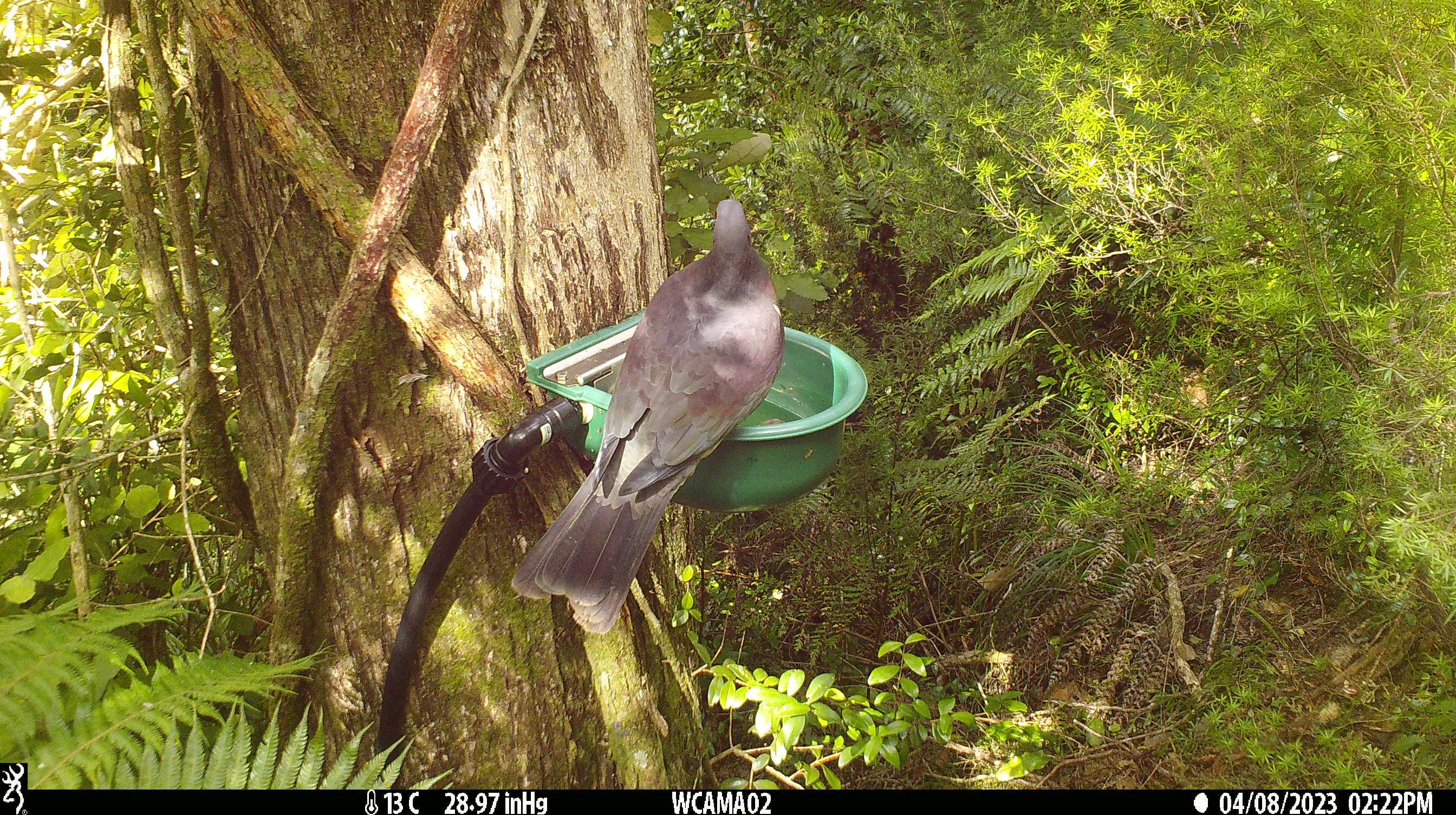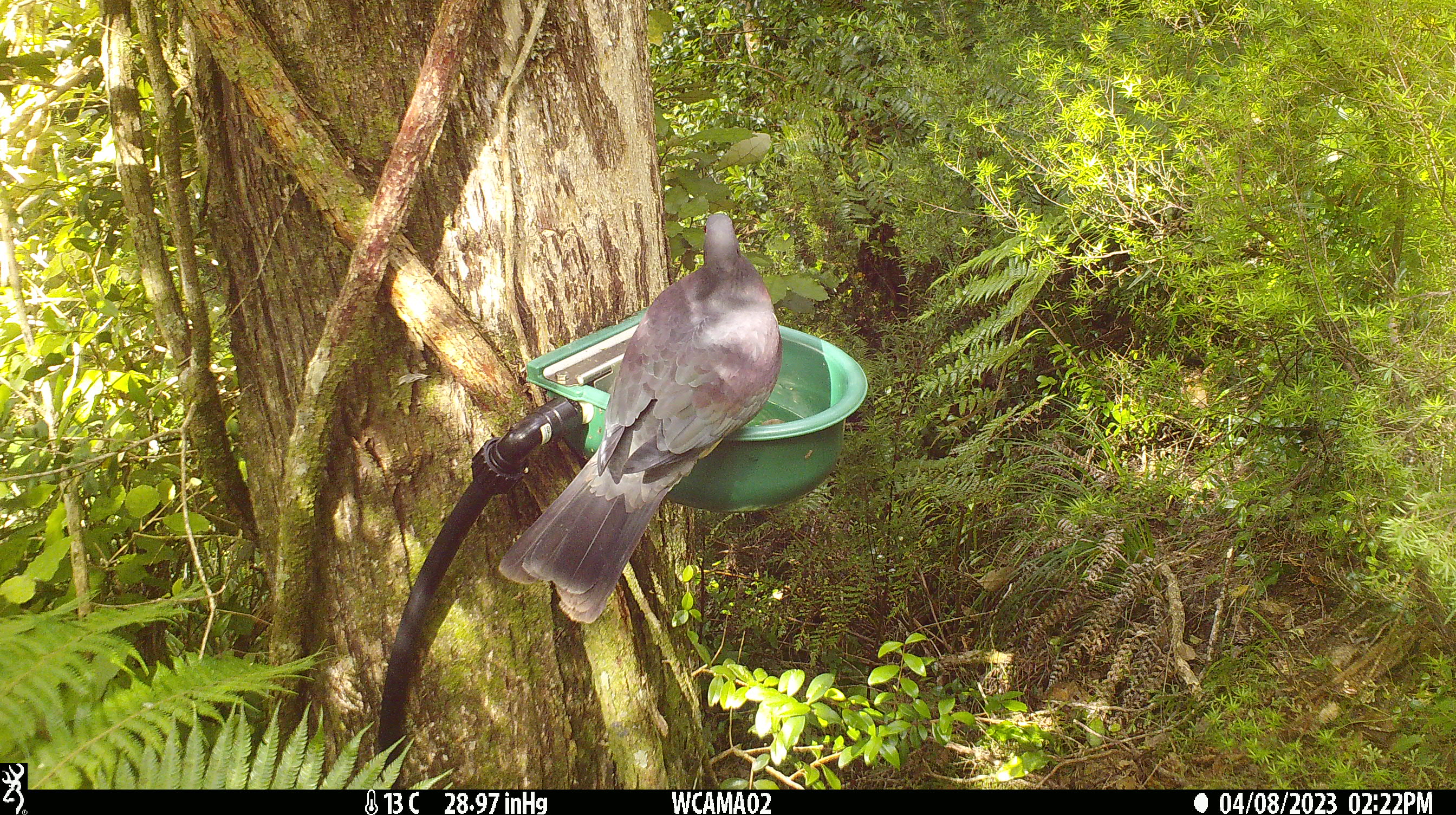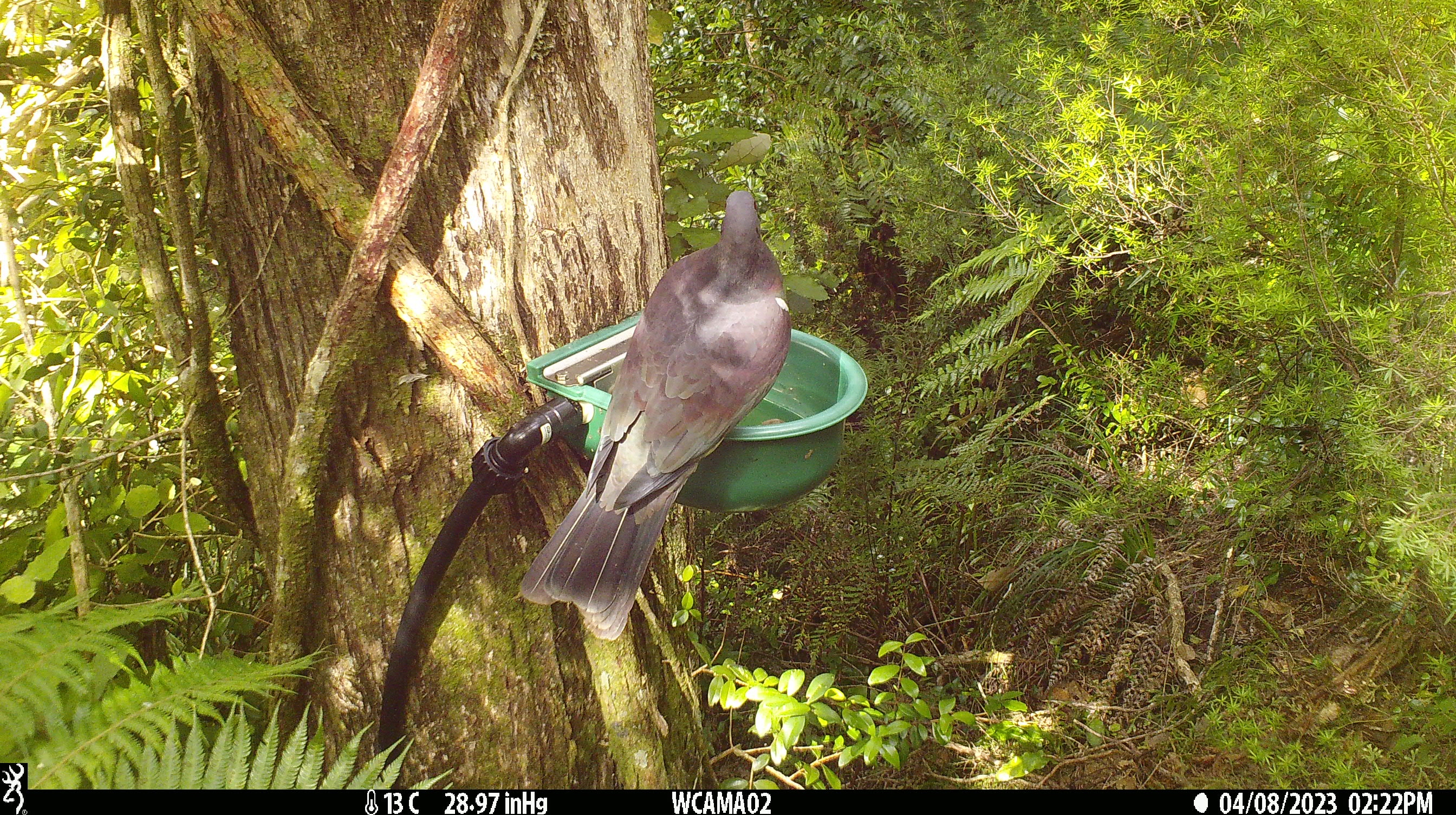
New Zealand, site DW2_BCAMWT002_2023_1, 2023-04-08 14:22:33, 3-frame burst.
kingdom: Animalia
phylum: Chordata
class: Aves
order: Columbiformes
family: Columbidae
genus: Hemiphaga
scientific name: Hemiphaga novaeseelandiae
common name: new zealand pigeon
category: kereru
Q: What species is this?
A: Kereru (new zealand pigeon) (Hemiphaga novaeseelandiae).